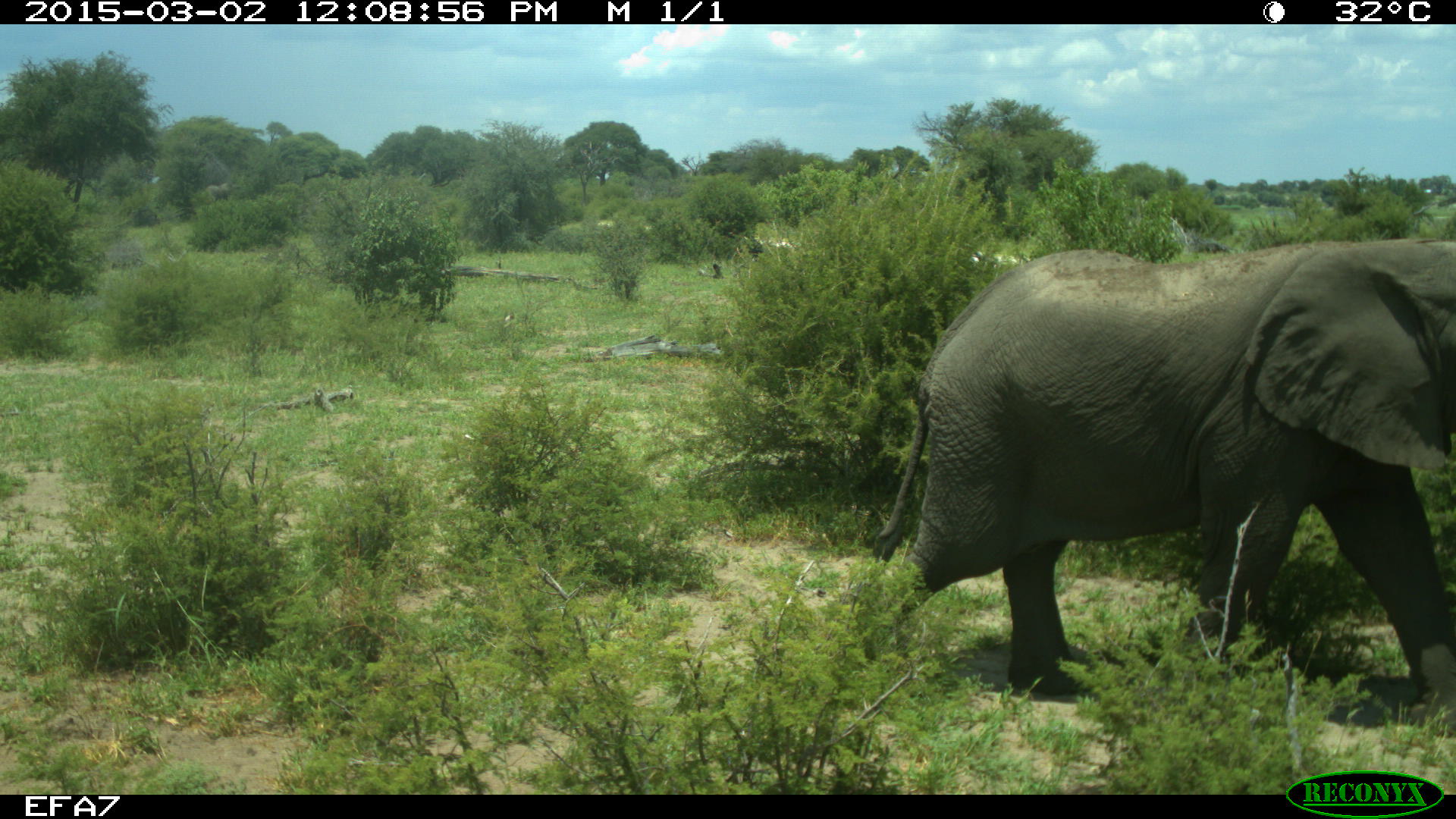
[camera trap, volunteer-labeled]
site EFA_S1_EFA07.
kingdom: Animalia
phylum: Chordata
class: Mammalia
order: Proboscidea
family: Elephantidae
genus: Loxodonta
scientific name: Loxodonta africana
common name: african bush elephant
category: elephant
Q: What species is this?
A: Elephant (african bush elephant) (Loxodonta africana).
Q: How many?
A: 1.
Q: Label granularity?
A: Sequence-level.